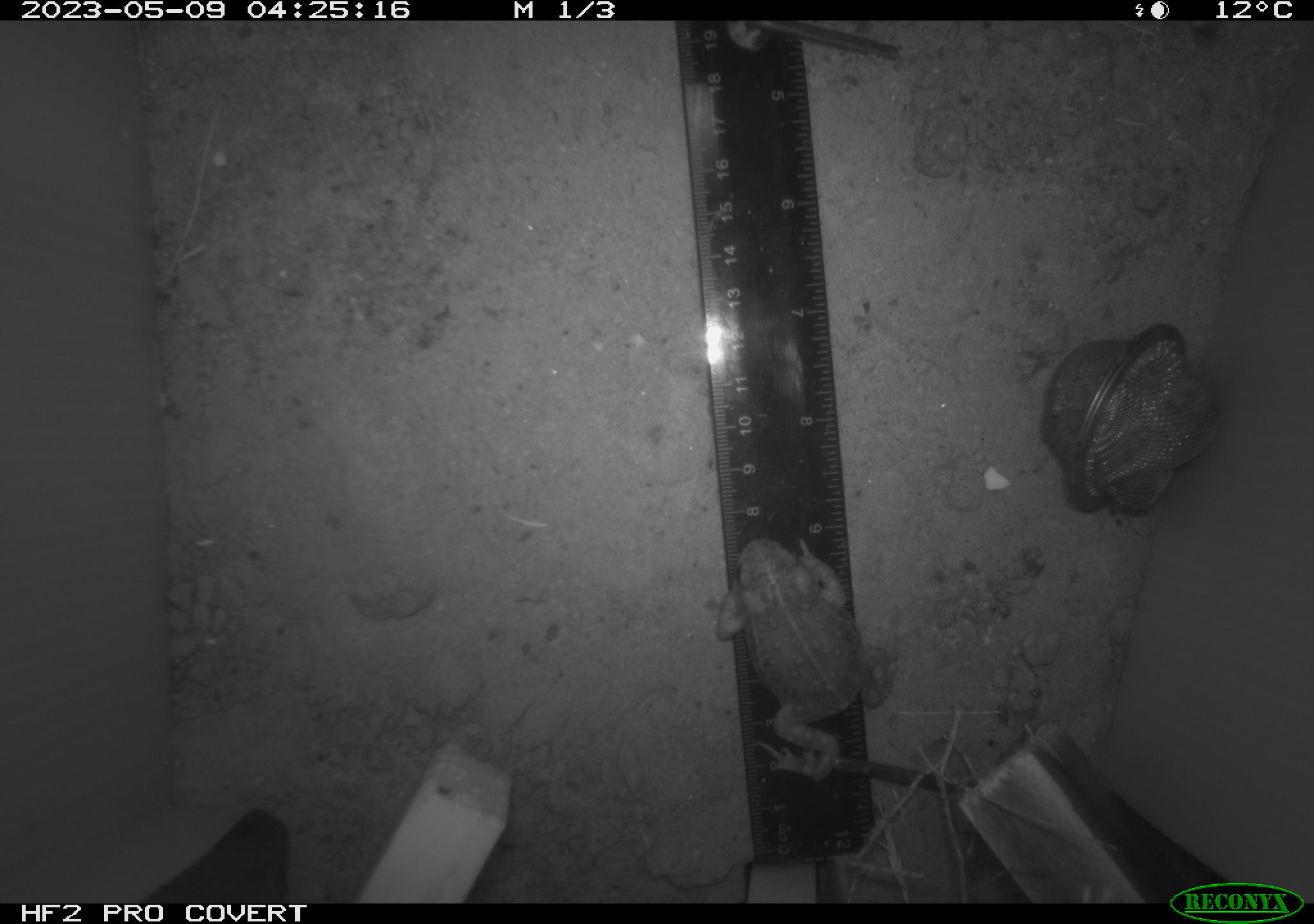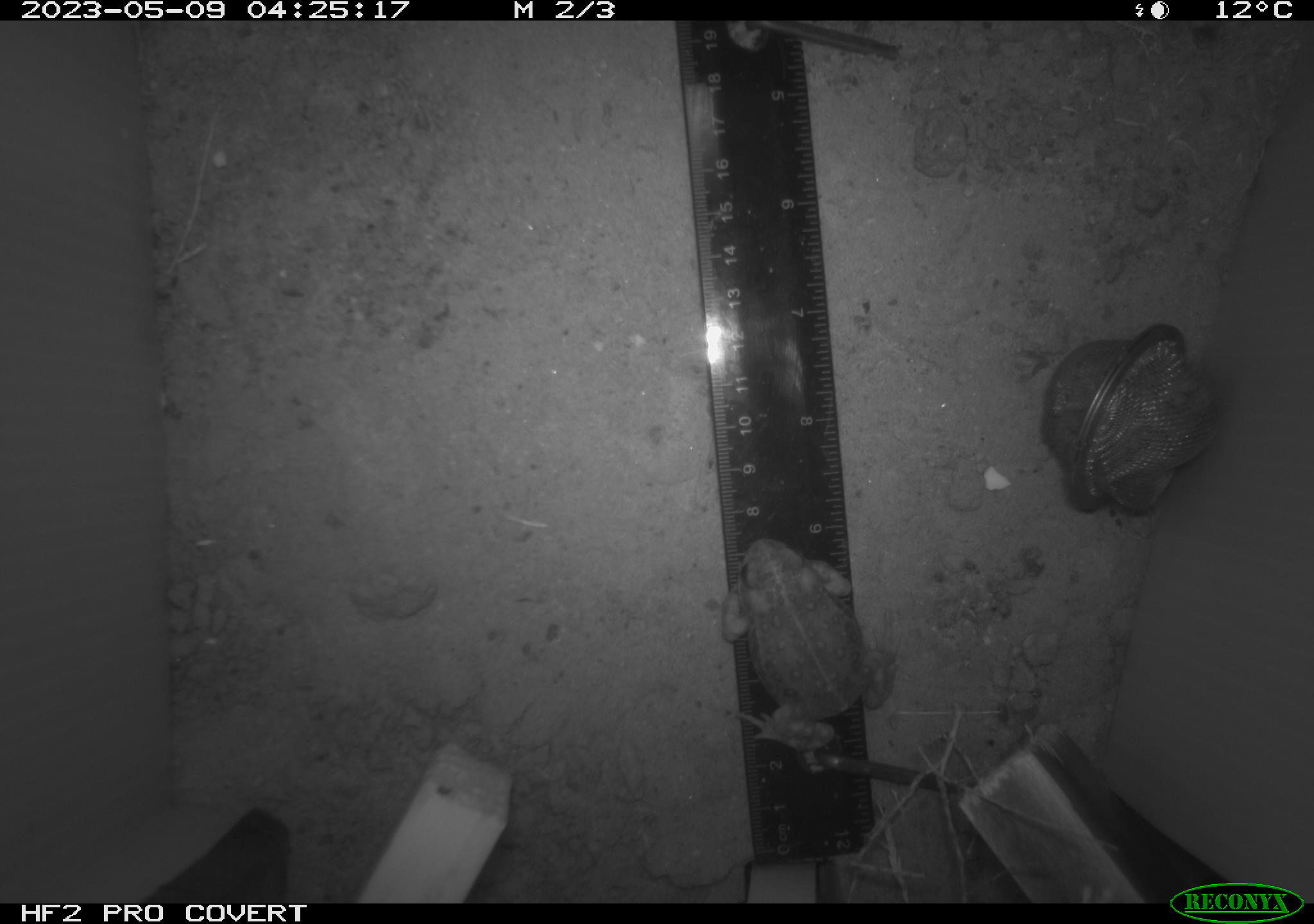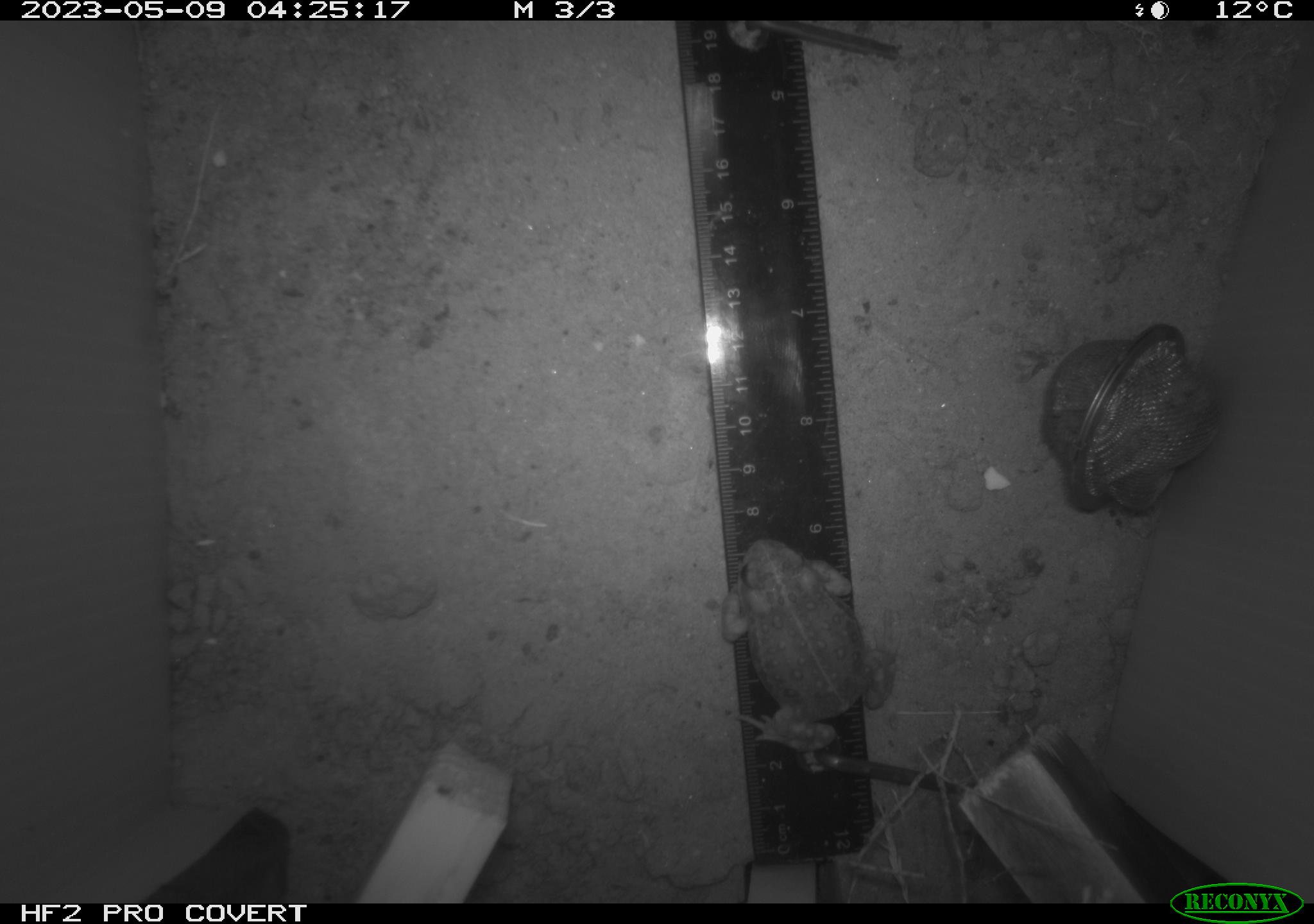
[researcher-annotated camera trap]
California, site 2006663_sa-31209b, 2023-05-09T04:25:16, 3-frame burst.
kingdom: Animalia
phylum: Chordata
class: Amphibia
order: Anura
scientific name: Anura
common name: frogs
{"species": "frogs (Anura)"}